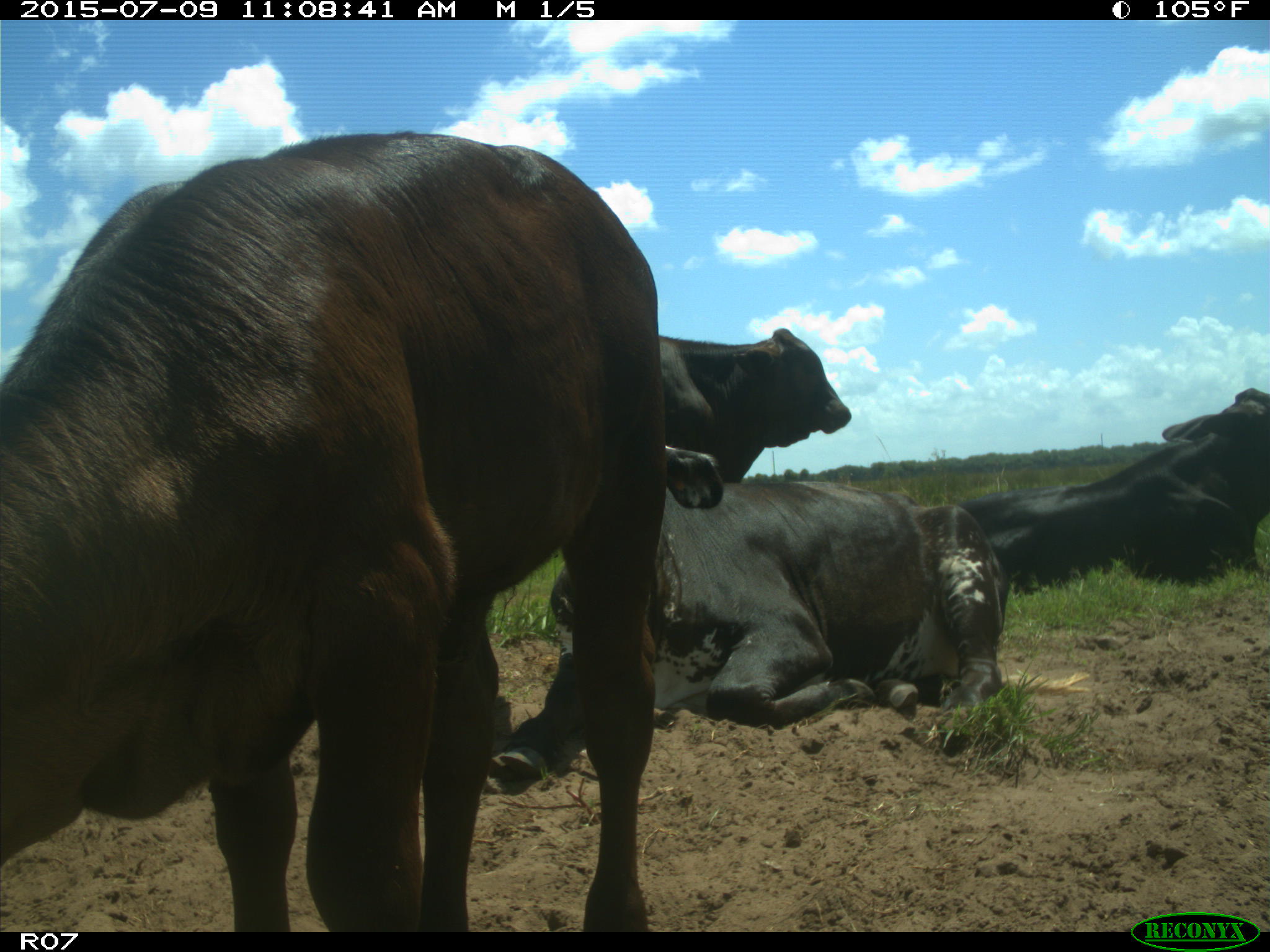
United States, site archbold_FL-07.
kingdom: Animalia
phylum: Chordata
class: Mammalia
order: Artiodactyla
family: Bovidae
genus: Bos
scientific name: Bos taurus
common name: domestic cow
Bos taurus (domestic cow).